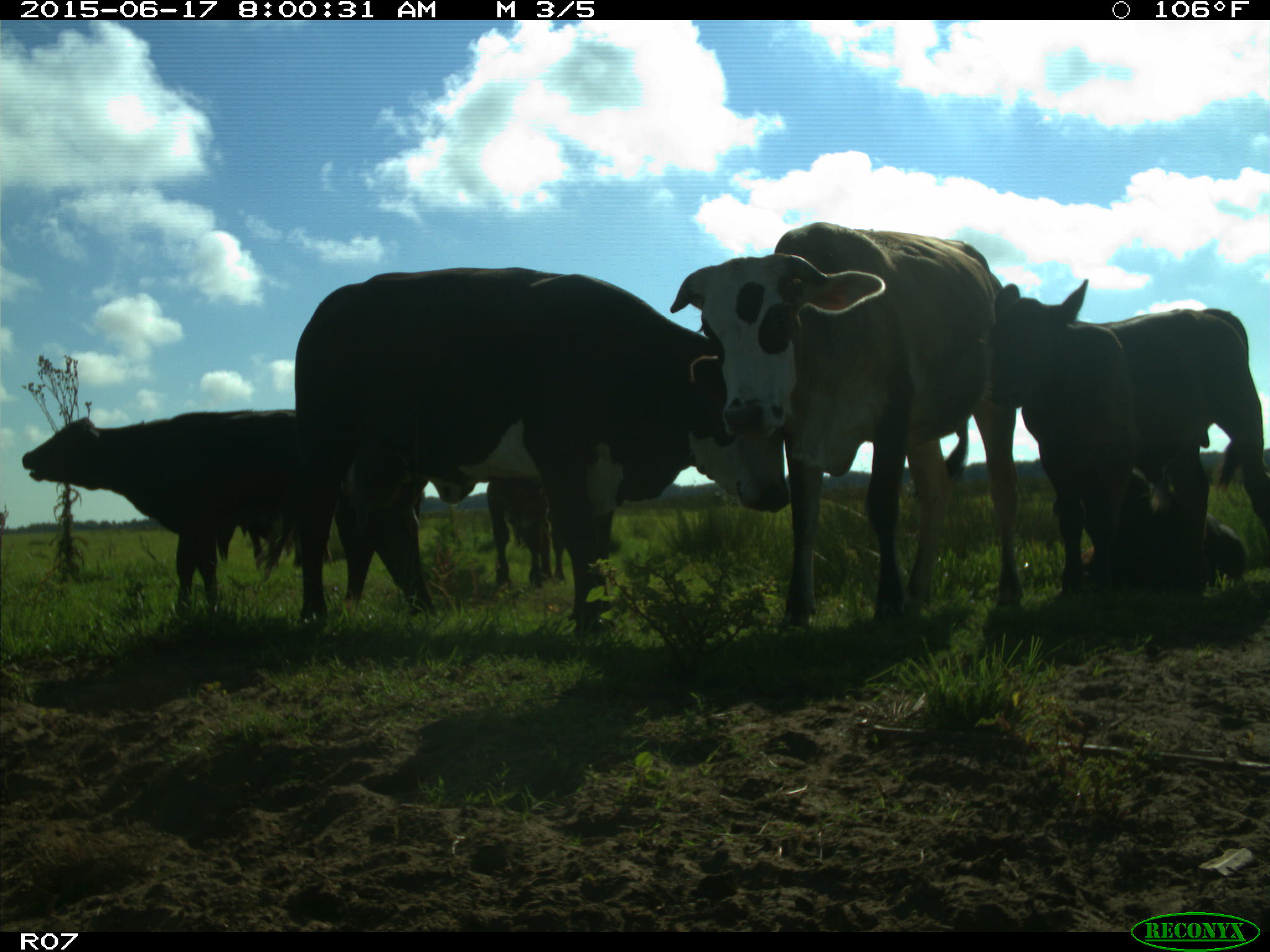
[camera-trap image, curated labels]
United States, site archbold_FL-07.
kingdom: Animalia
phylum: Chordata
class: Mammalia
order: Artiodactyla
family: Bovidae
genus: Bos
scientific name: Bos taurus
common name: domestic cow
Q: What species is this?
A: Bos taurus (domestic cow).